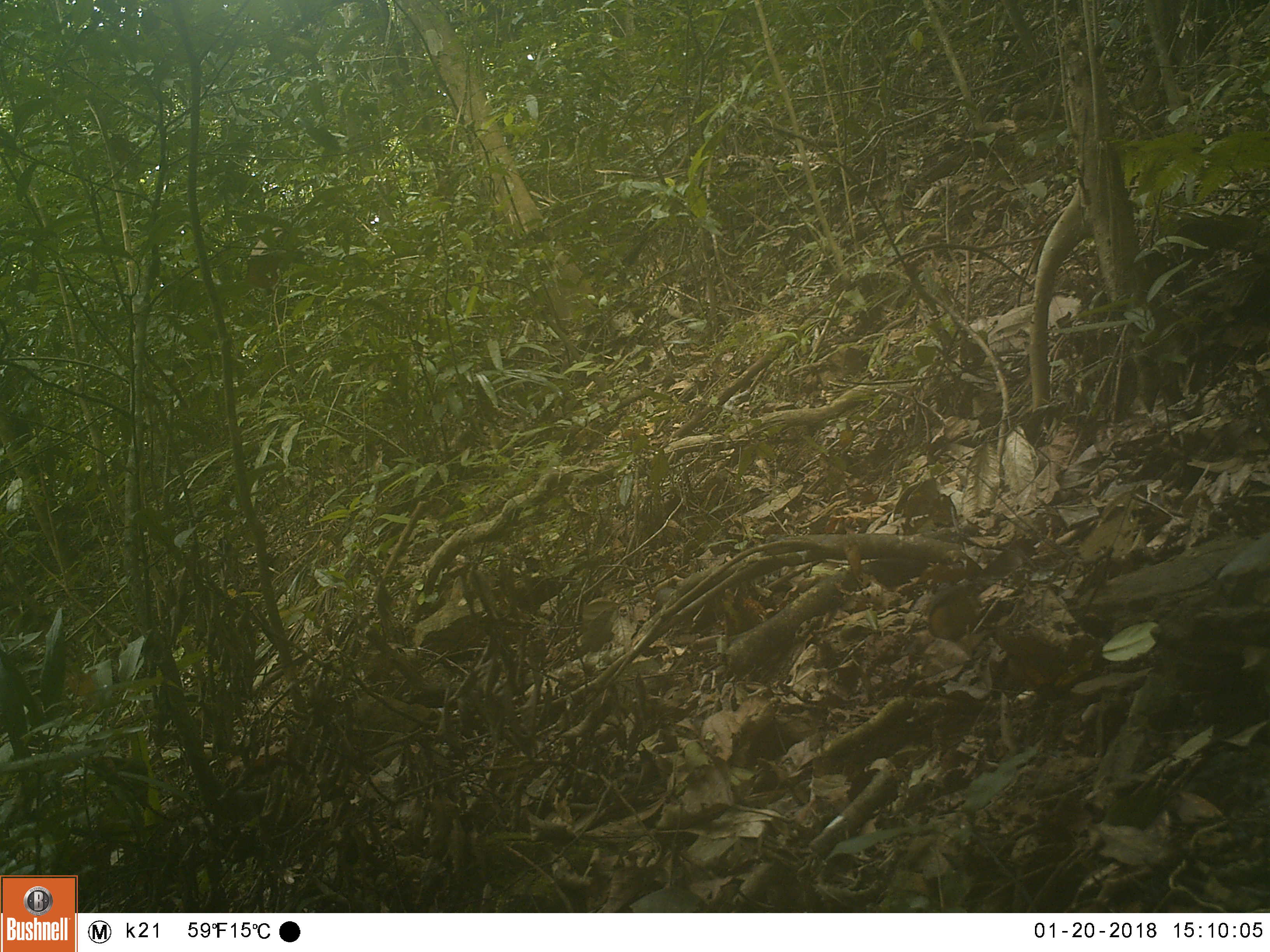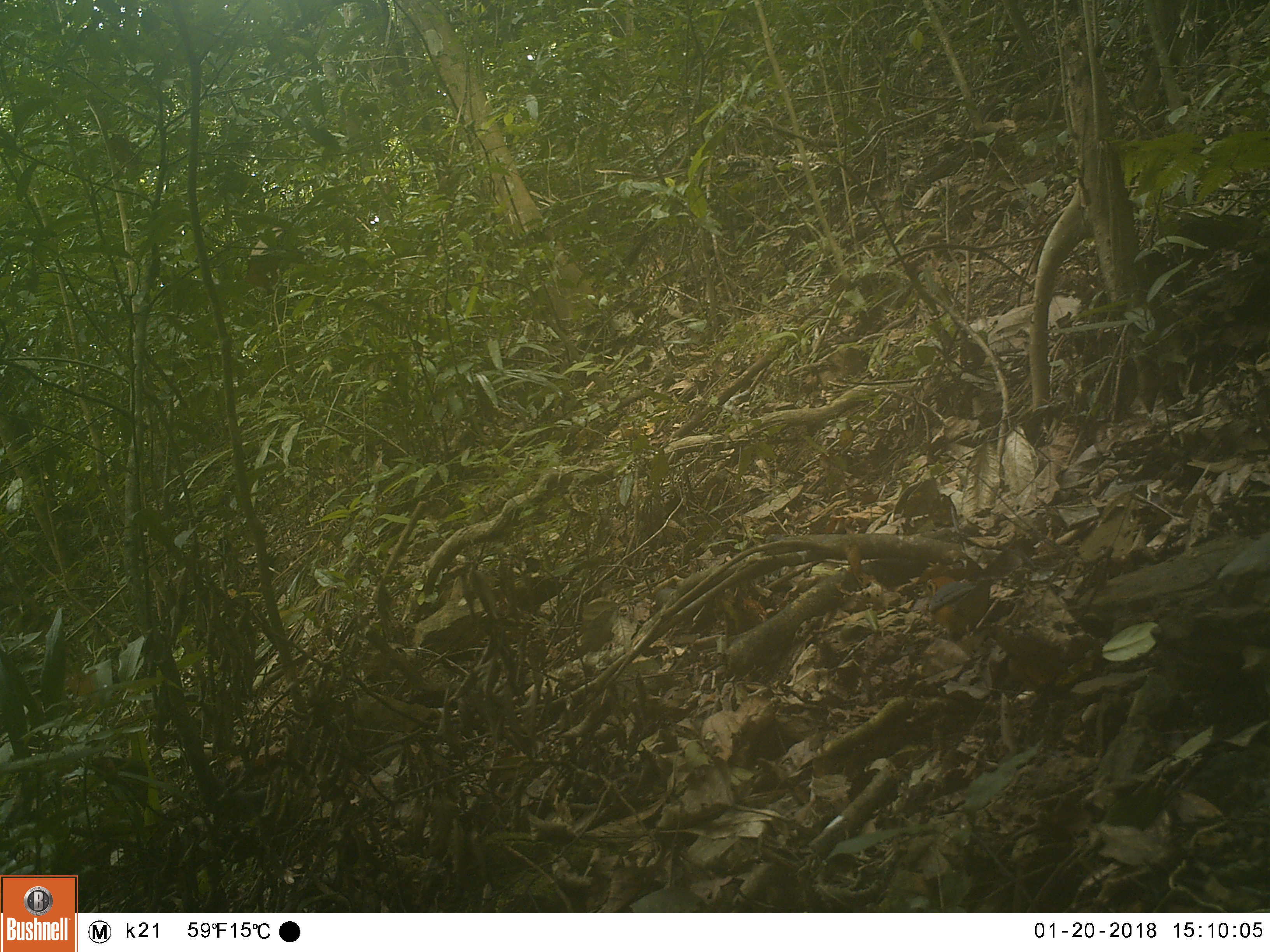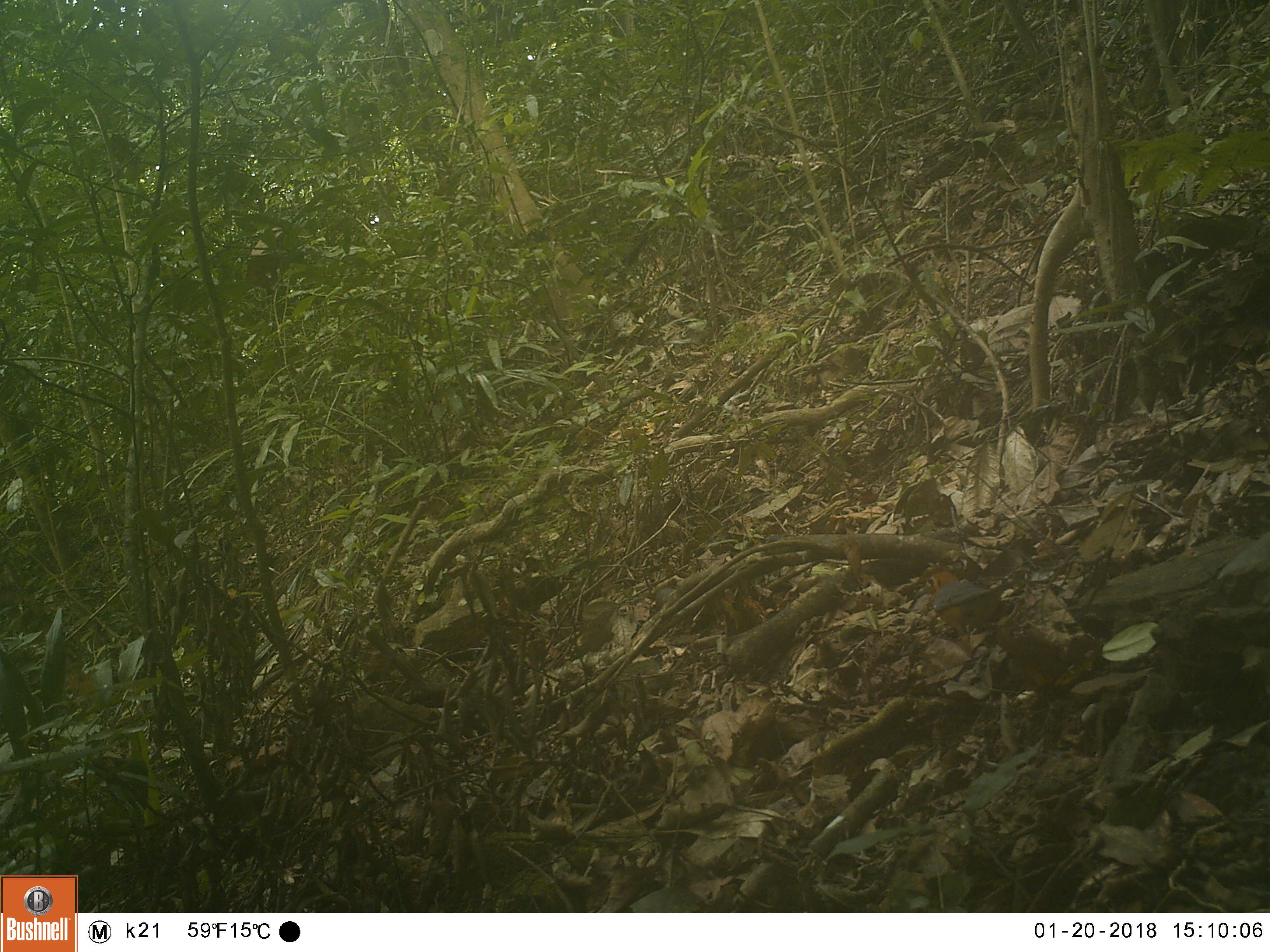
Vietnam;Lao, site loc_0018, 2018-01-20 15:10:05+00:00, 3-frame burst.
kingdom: Animalia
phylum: Chordata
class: Aves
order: Passeriformes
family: Turdidae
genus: Geokichla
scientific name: Geokichla citrina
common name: orange-headed thrush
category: orange headed thrush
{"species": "orange headed thrush (orange-headed thrush) (Geokichla citrina)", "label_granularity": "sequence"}